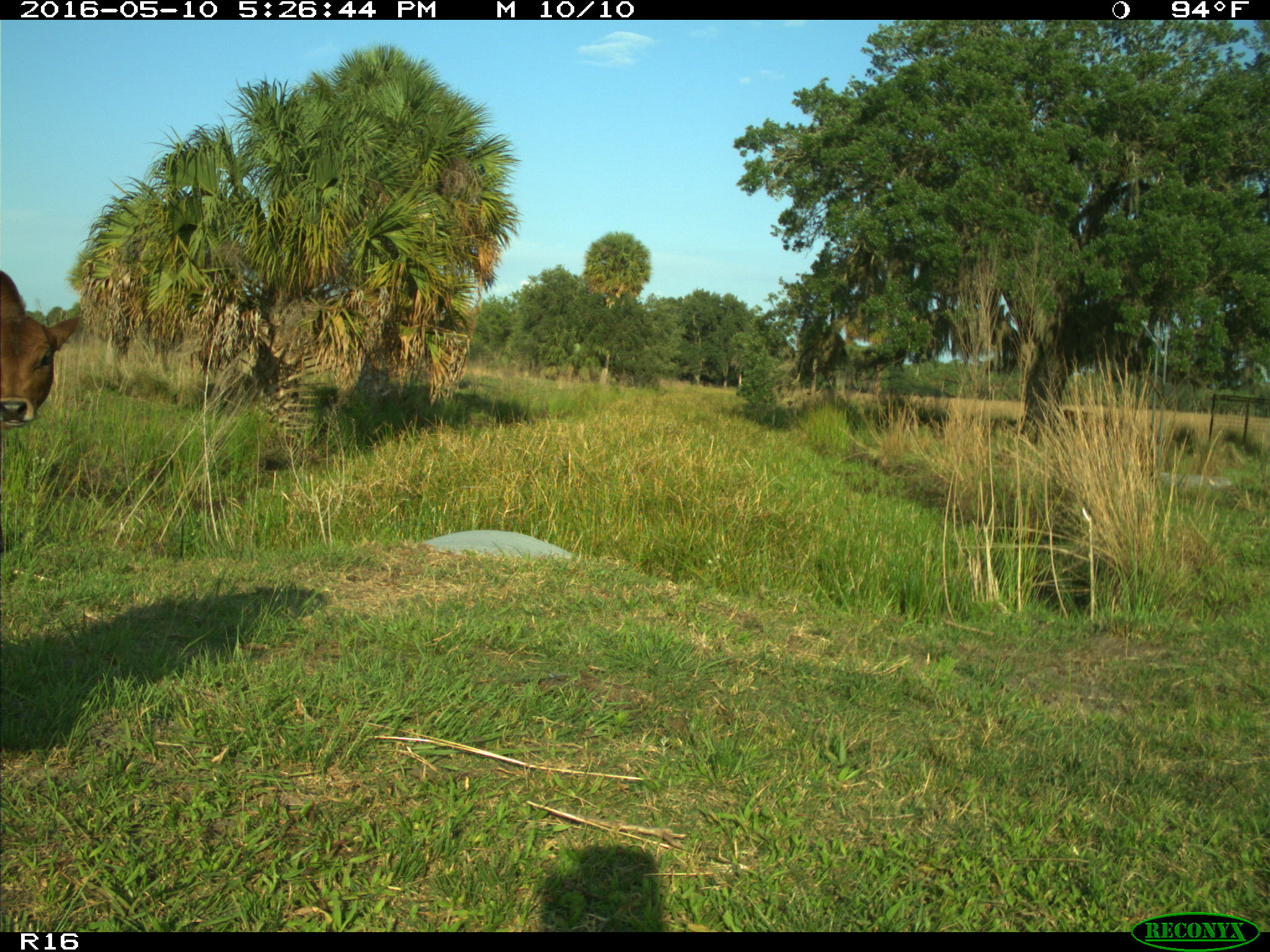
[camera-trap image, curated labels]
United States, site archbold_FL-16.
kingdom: Animalia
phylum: Chordata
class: Mammalia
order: Artiodactyla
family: Bovidae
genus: Bos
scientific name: Bos taurus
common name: domestic cow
Bos taurus (domestic cow).